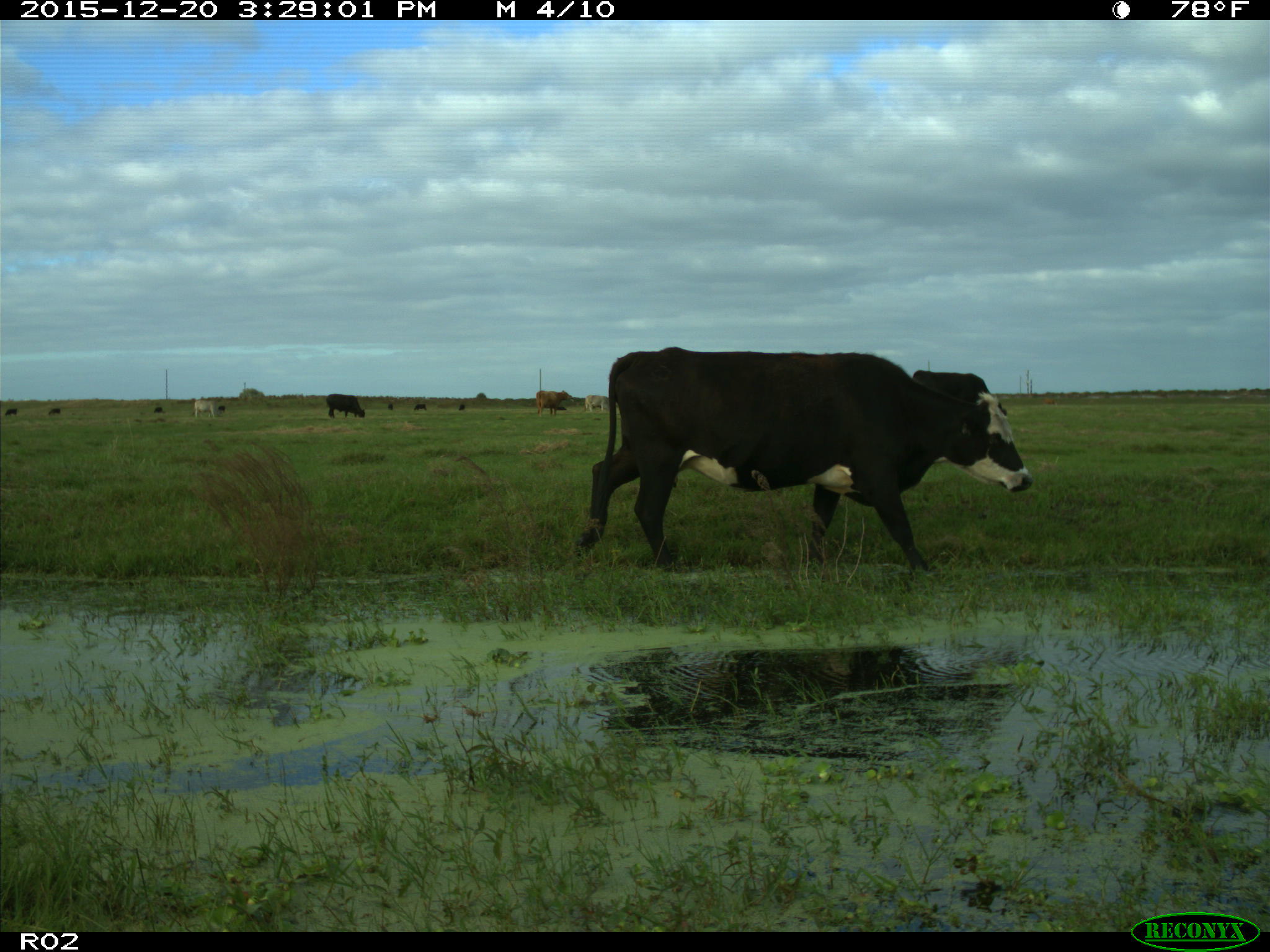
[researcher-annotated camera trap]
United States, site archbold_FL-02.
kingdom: Animalia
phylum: Chordata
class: Mammalia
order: Artiodactyla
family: Bovidae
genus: Bos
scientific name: Bos taurus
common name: domestic cow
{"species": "Bos taurus (domestic cow)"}